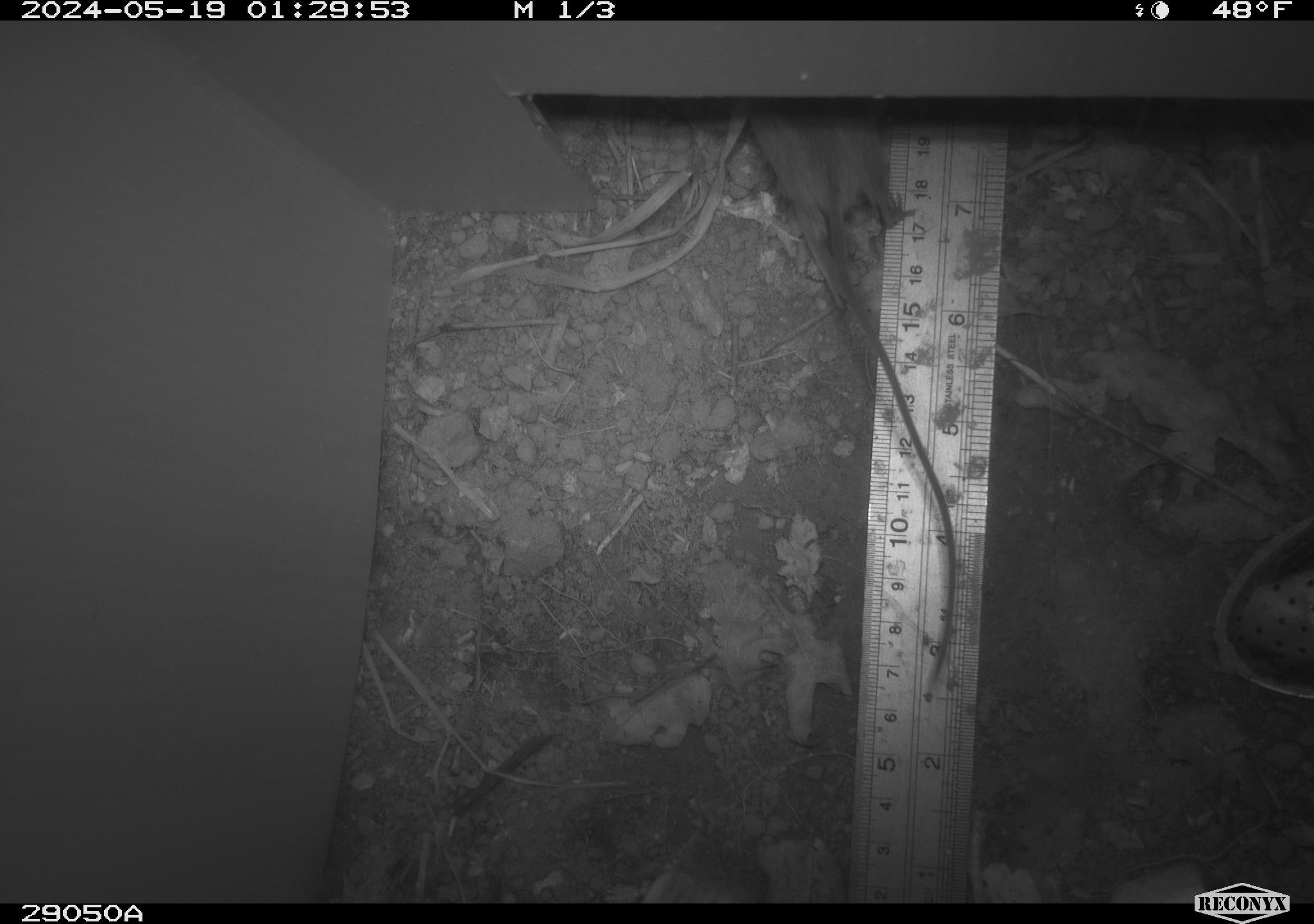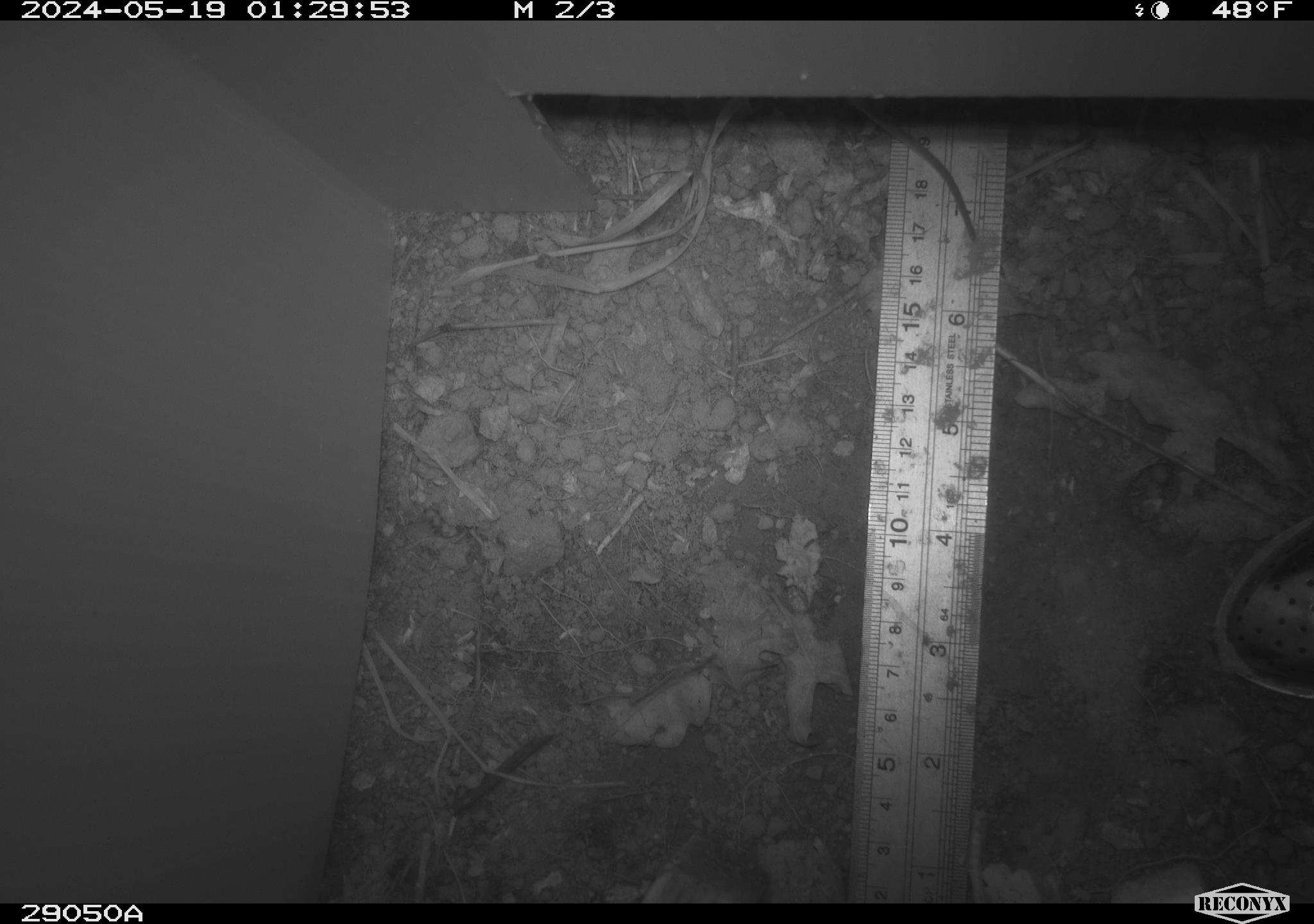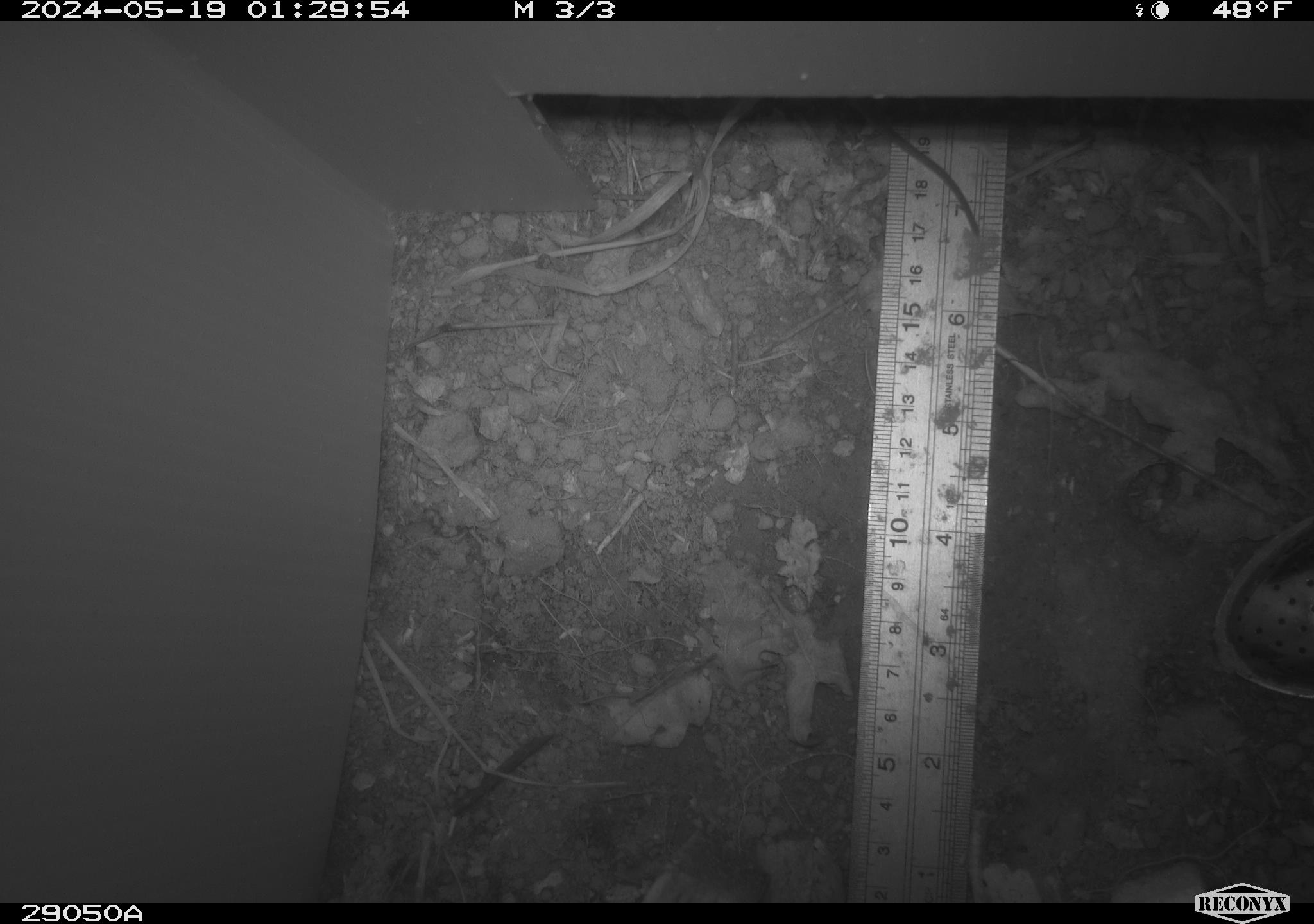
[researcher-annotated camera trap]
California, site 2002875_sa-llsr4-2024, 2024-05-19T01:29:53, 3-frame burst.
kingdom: Animalia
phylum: Chordata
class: Mammalia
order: Rodentia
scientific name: Rodentia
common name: mouse species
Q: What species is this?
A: Mouse species (Rodentia).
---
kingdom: Animalia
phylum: Chordata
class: Reptilia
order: Squamata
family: Phrynosomatidae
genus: Sceloporus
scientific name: Sceloporus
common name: spiny lizards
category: sceloporus species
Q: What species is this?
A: Sceloporus species (spiny lizards) (Sceloporus).